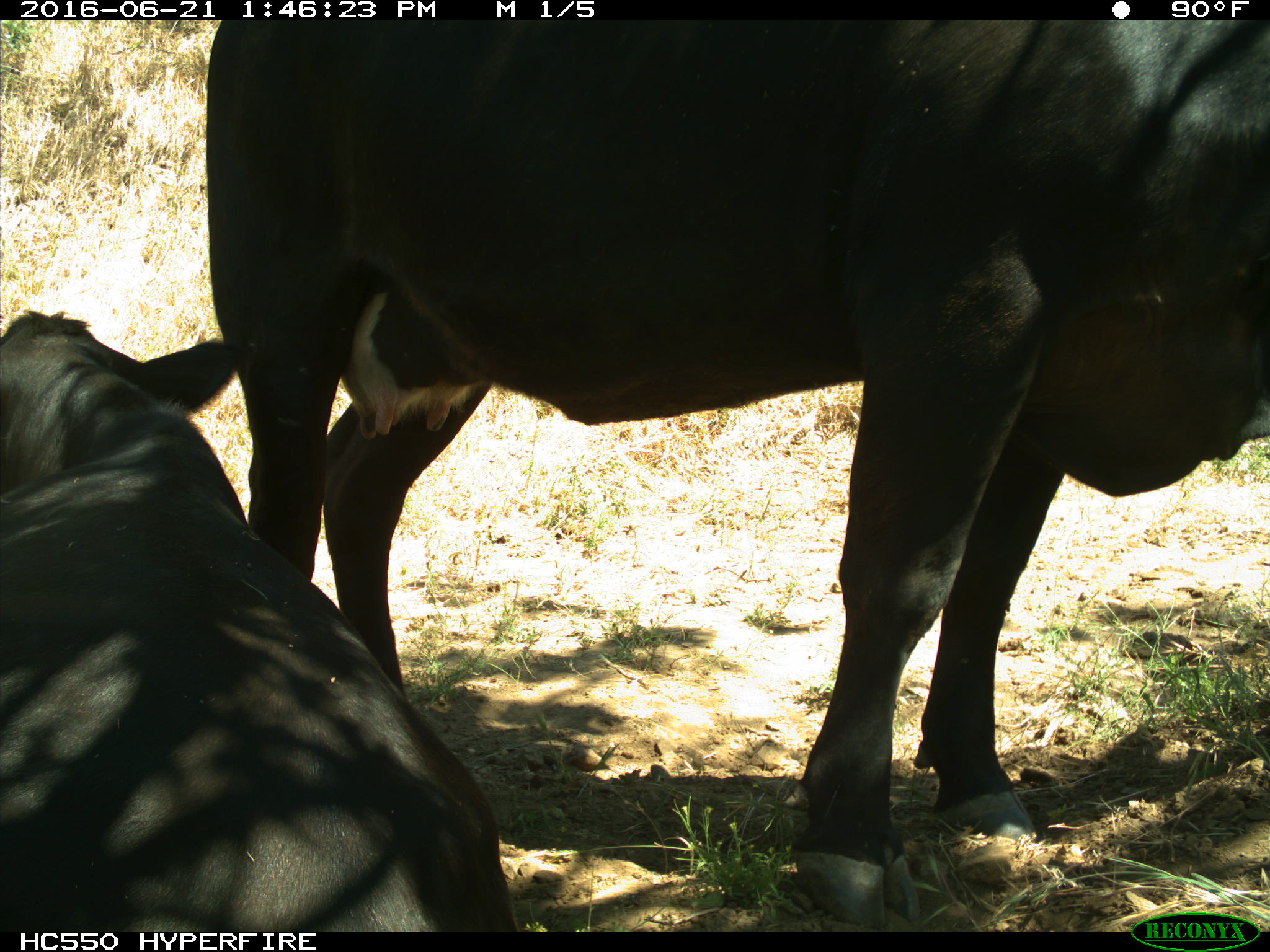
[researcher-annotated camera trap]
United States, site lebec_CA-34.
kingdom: Animalia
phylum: Chordata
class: Mammalia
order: Artiodactyla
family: Bovidae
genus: Bos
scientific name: Bos taurus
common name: domestic cow